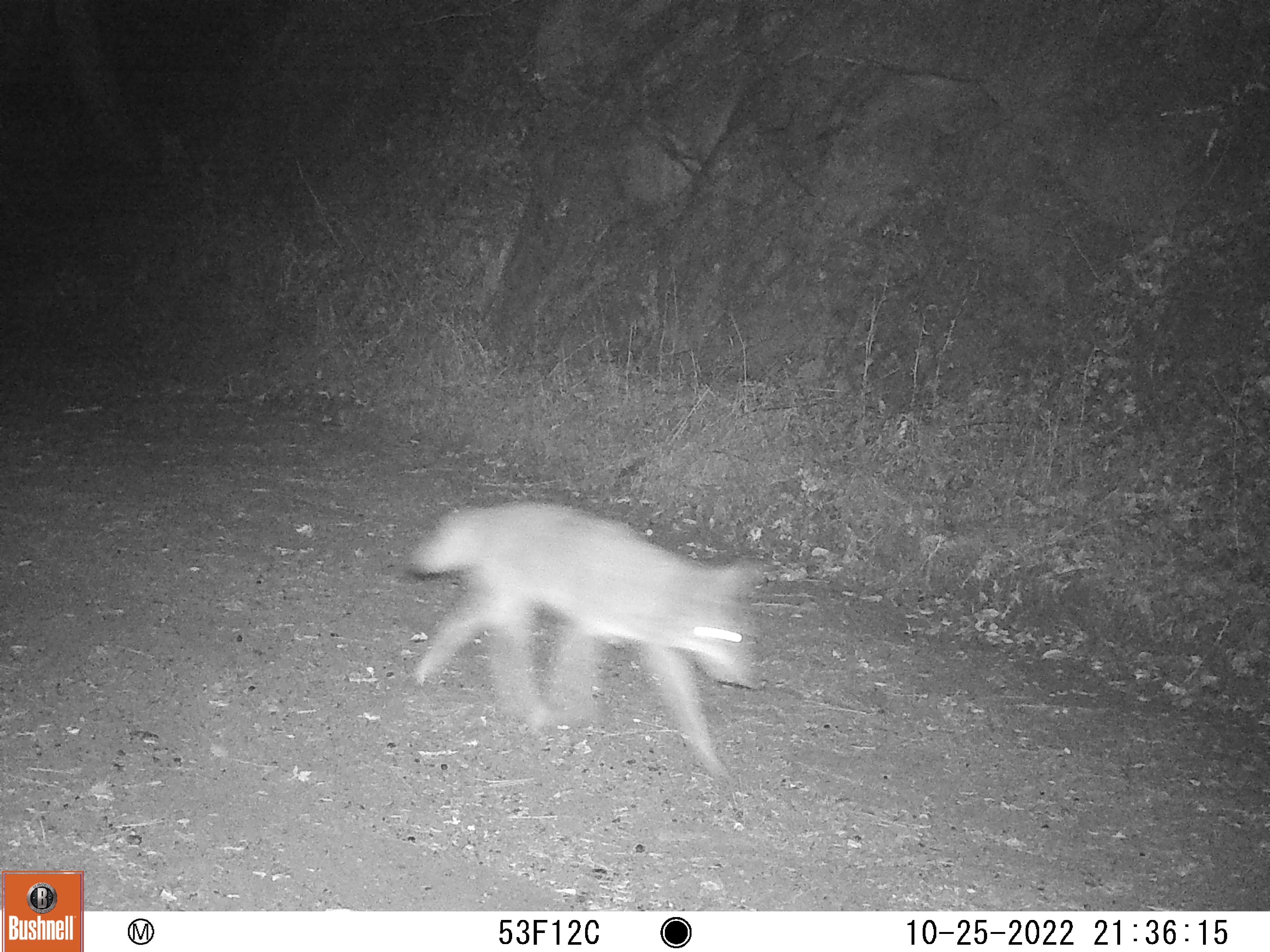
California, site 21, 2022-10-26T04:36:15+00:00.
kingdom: Animalia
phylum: Chordata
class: Mammalia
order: Carnivora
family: Canidae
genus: Canis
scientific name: Canis latrans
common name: coyote